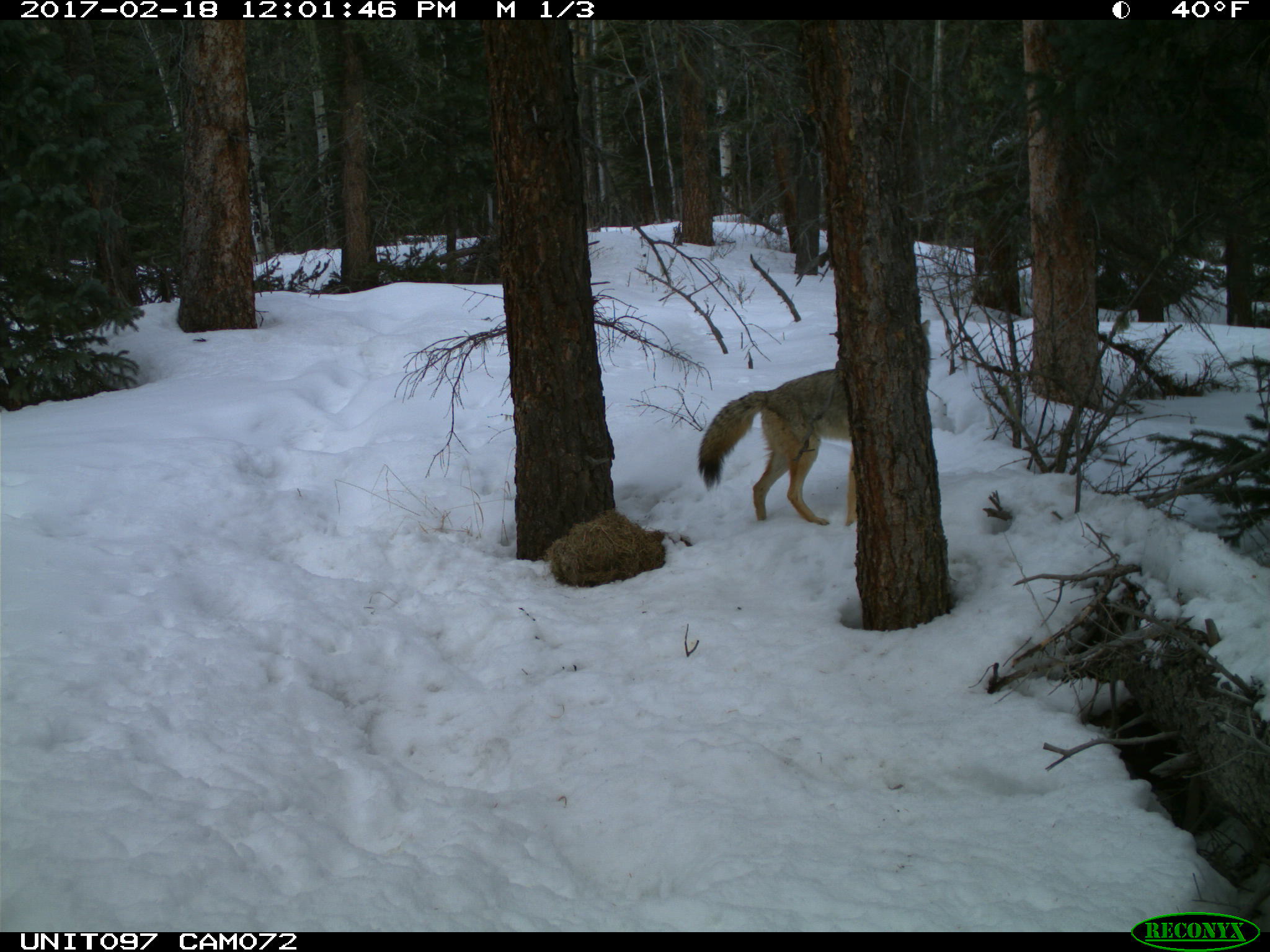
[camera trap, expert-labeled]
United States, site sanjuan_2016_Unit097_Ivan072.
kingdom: Animalia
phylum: Chordata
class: Mammalia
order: Carnivora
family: Canidae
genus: Canis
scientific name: Canis latrans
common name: coyote